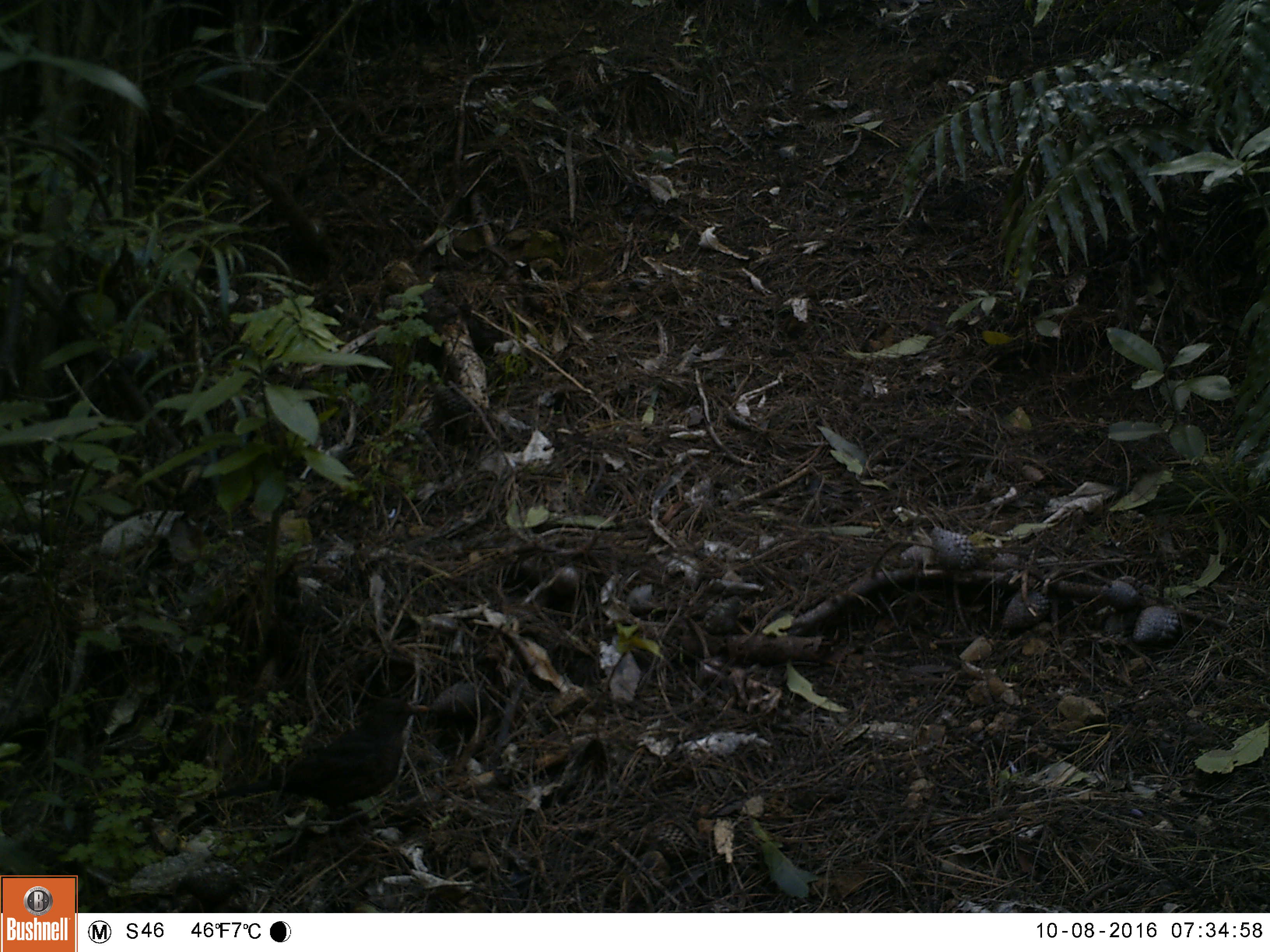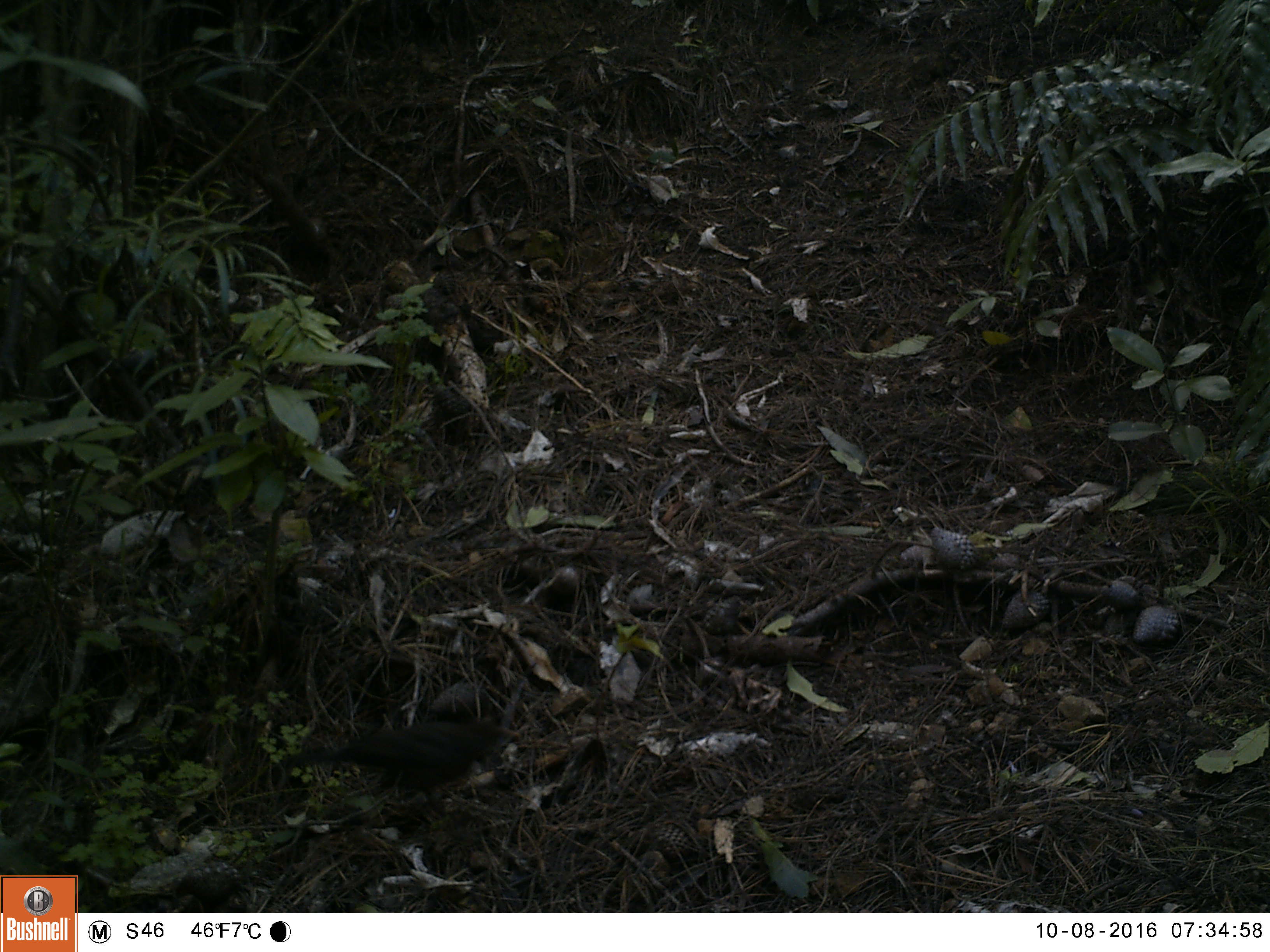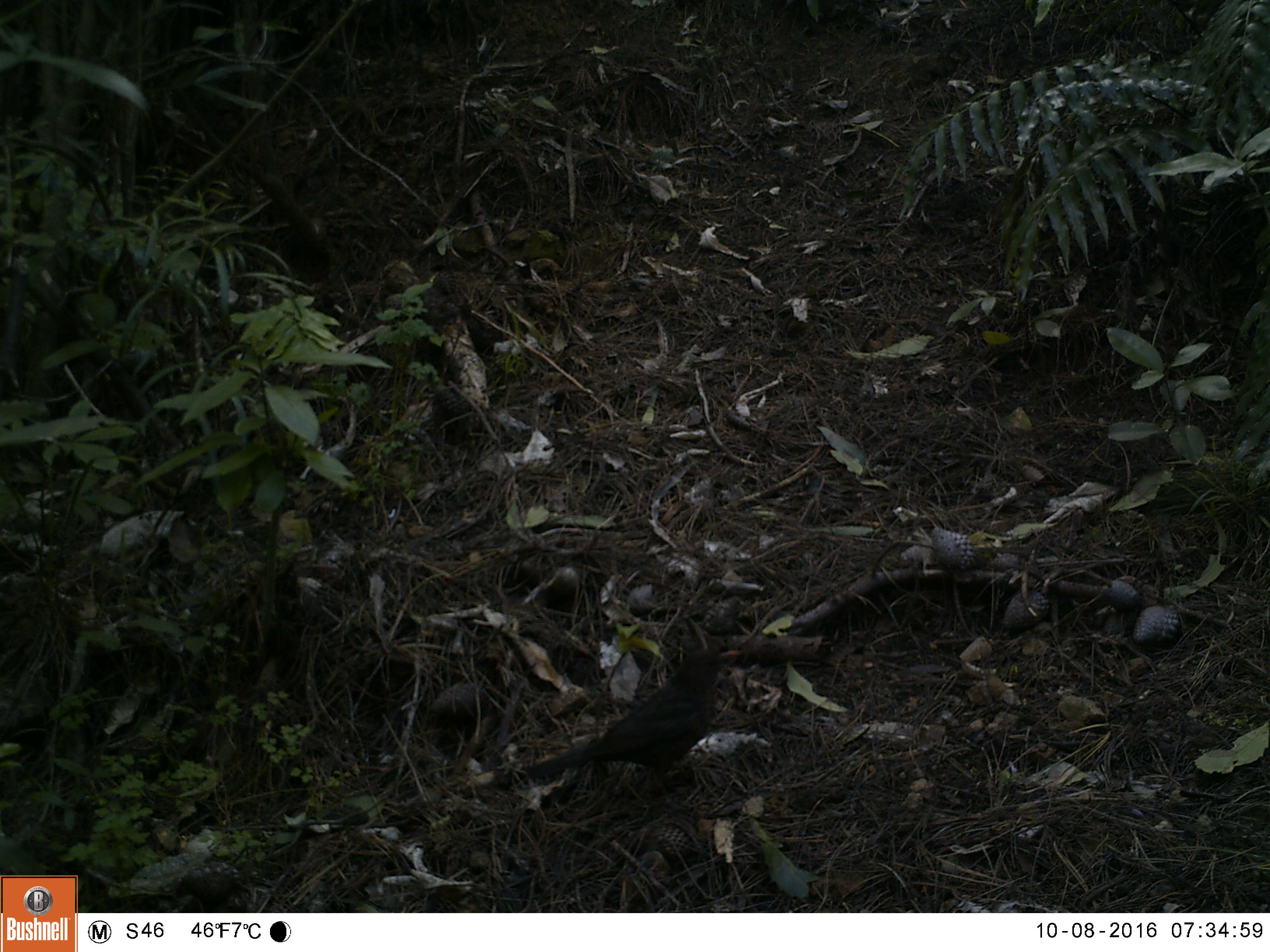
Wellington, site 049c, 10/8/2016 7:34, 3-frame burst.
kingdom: Animalia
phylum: Chordata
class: Aves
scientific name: Aves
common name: bird